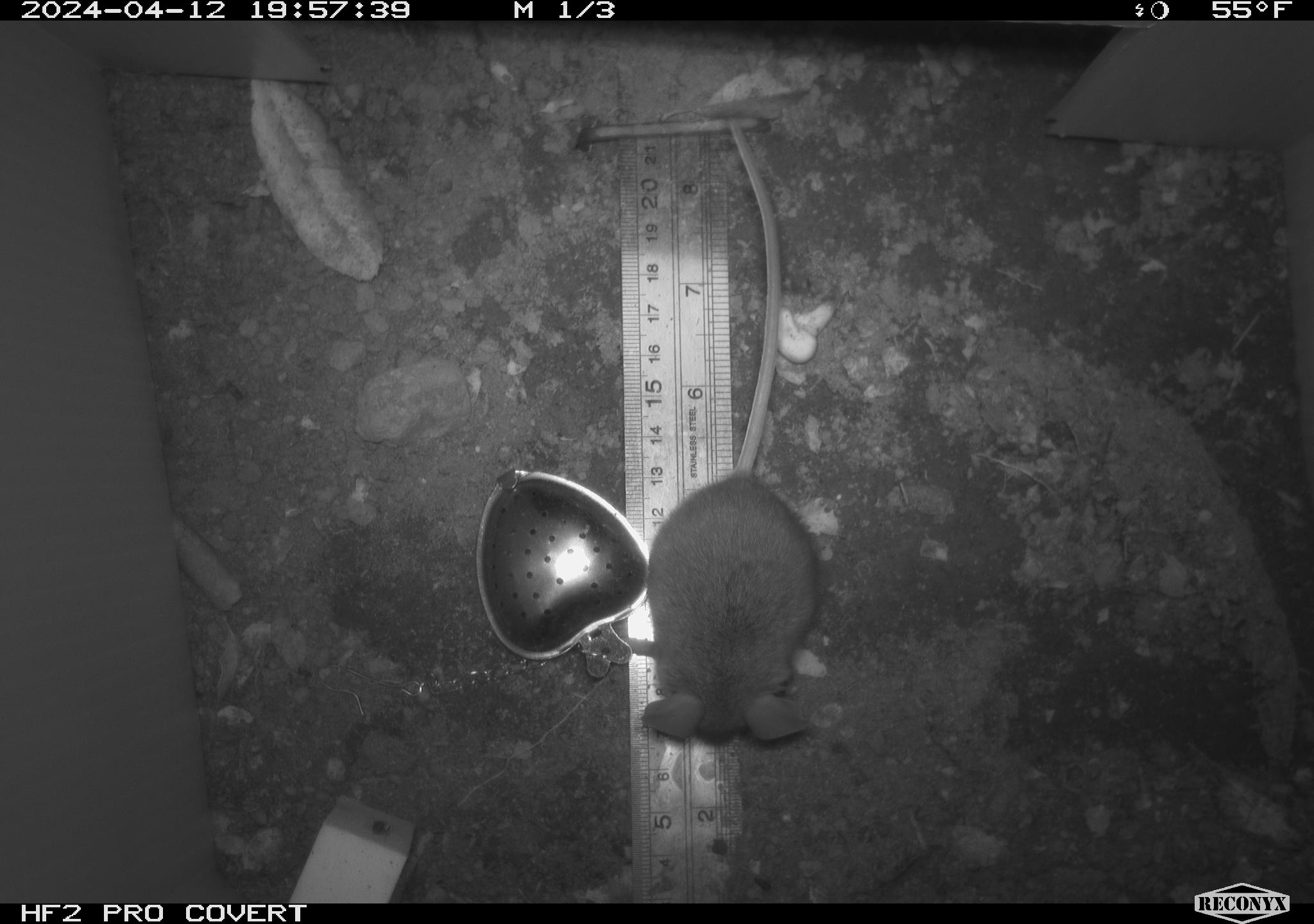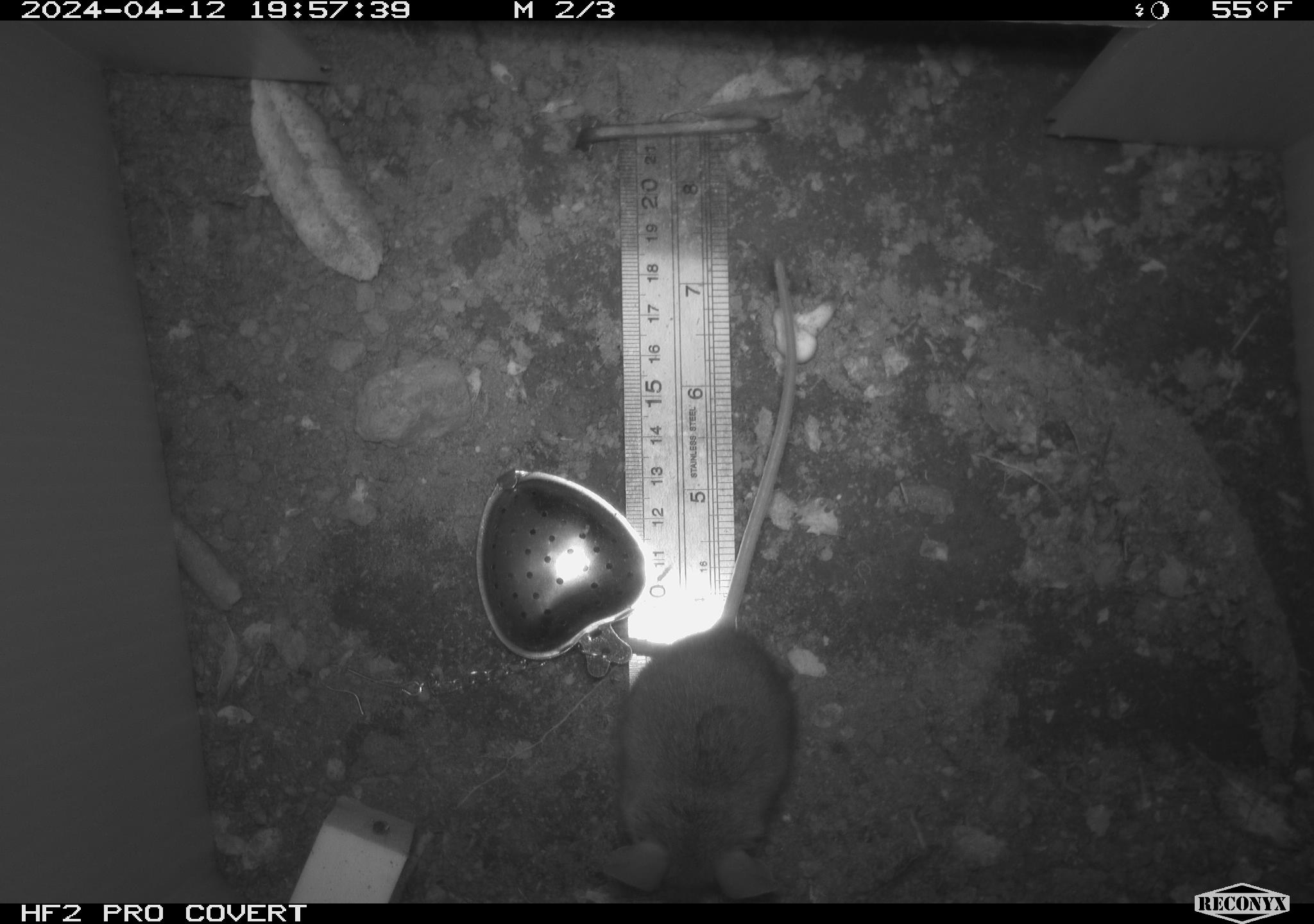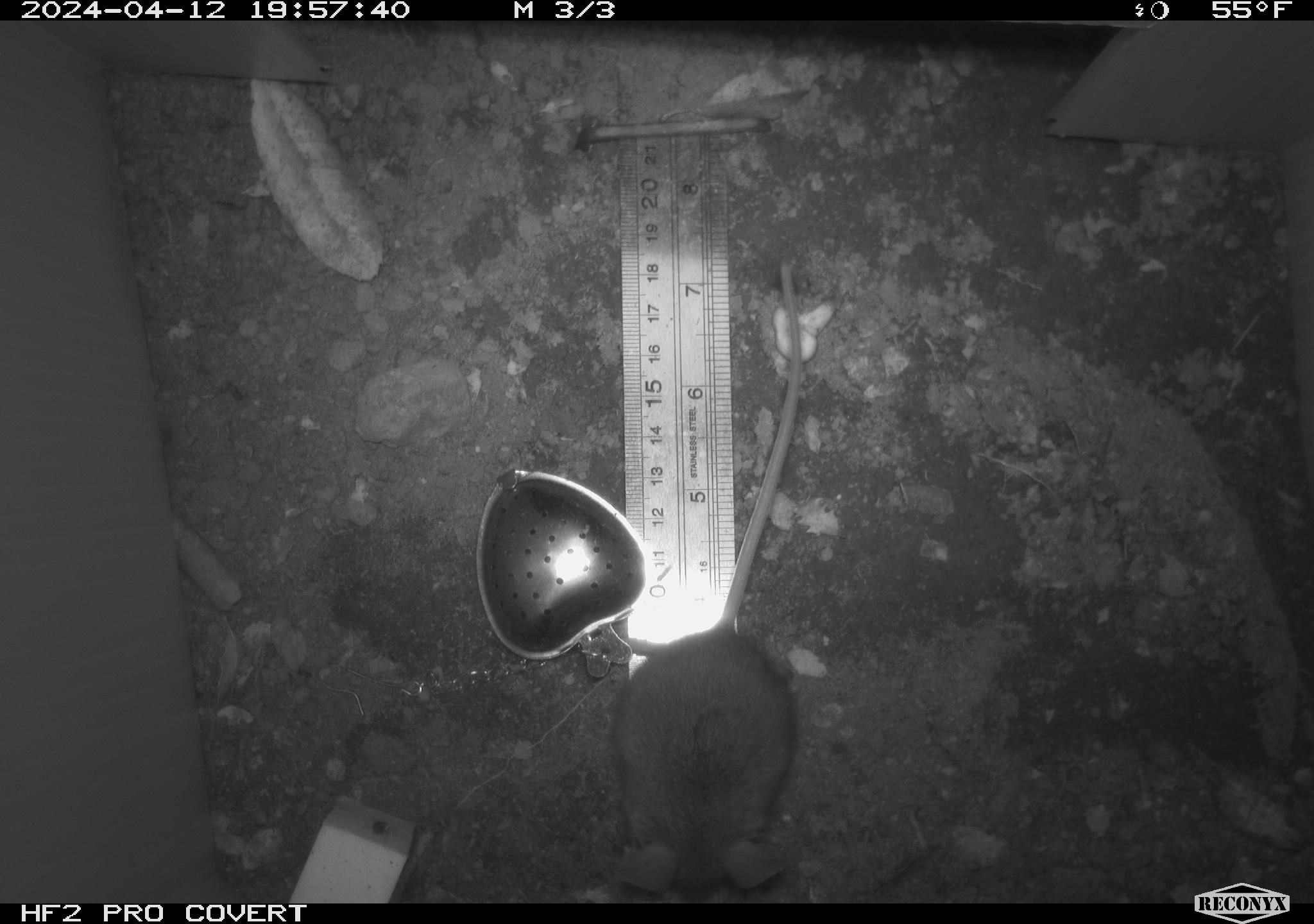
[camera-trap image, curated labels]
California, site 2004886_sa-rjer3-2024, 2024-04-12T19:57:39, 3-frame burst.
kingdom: Animalia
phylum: Chordata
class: Mammalia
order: Rodentia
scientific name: Rodentia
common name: mouse species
Mouse species (Rodentia).